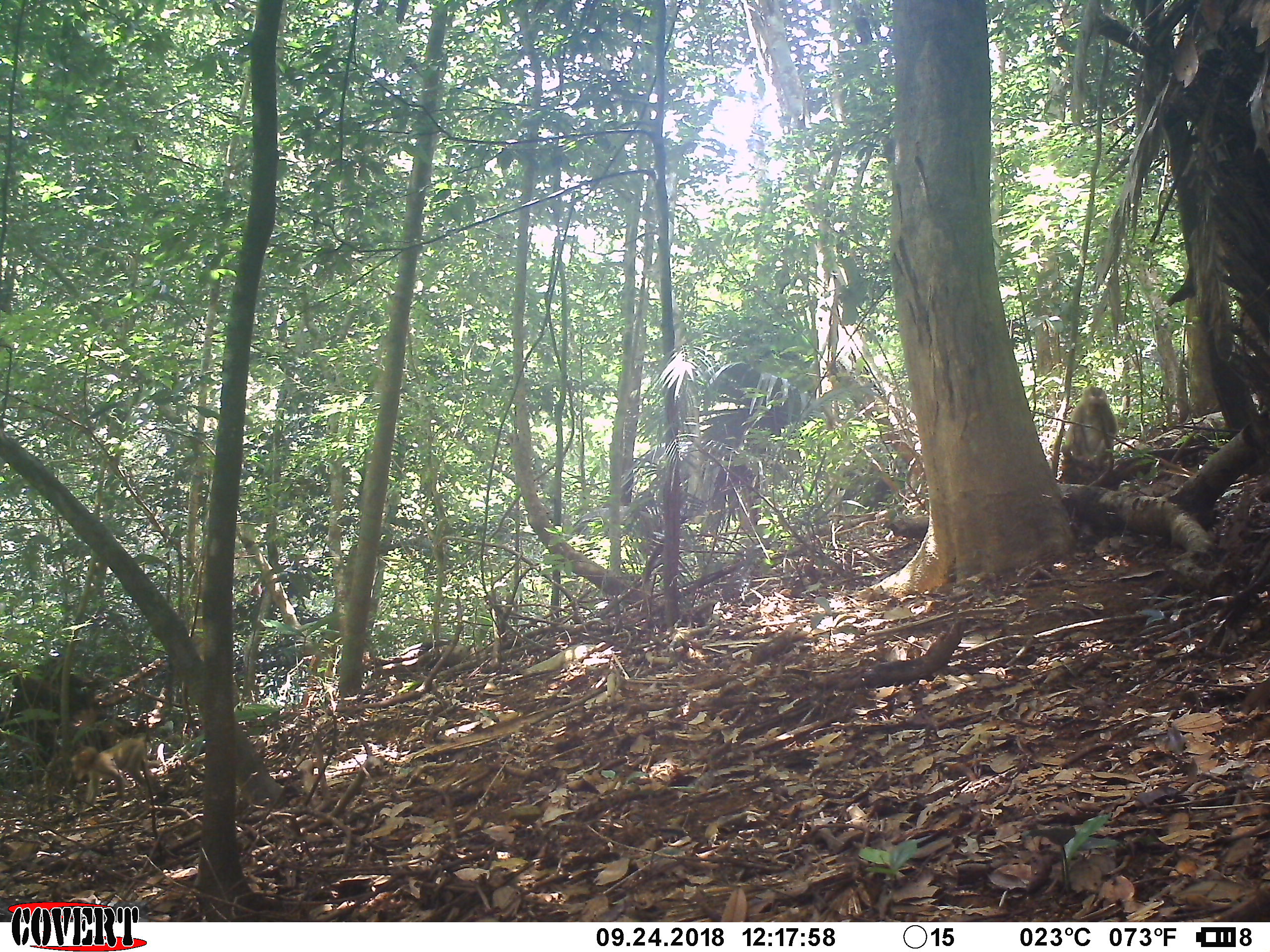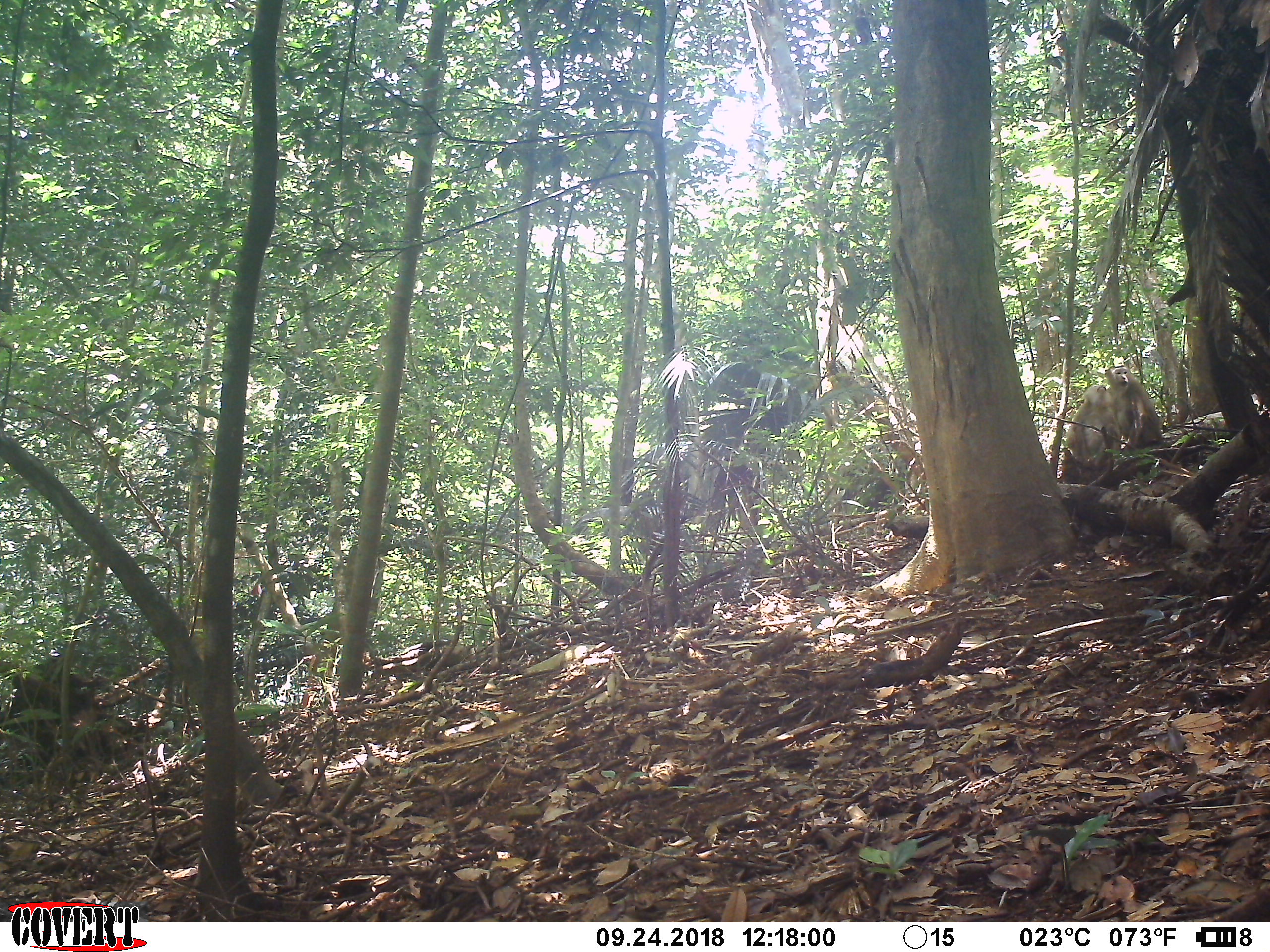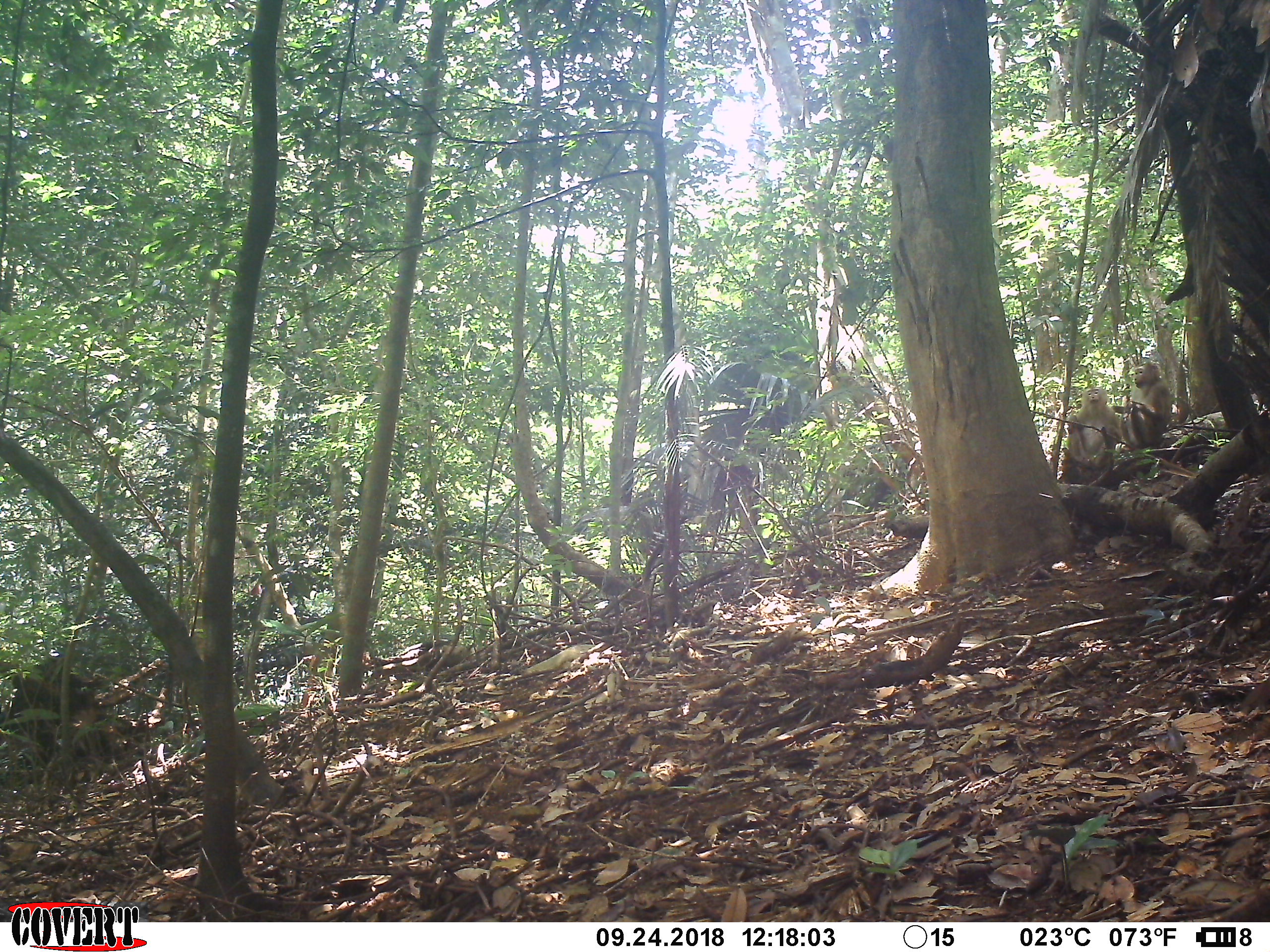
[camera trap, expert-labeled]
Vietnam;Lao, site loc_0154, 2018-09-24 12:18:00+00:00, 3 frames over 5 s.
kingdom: Animalia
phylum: Chordata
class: Mammalia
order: Primates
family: Cercopithecidae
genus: Macaca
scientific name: Macaca nemestrina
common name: pig-tailed macaque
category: pig tailed macaque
Pig tailed macaque (pig-tailed macaque) (Macaca nemestrina). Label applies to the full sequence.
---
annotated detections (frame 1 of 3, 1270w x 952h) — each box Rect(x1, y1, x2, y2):
pig tailed macaque: Rect(68, 737, 160, 810); Rect(1061, 386, 1118, 468)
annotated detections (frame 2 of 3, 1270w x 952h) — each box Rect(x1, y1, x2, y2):
pig tailed macaque: Rect(1104, 365, 1163, 452); Rect(1065, 384, 1120, 471)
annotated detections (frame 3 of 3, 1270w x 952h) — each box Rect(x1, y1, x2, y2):
pig tailed macaque: Rect(1111, 362, 1171, 450); Rect(1062, 386, 1123, 469)